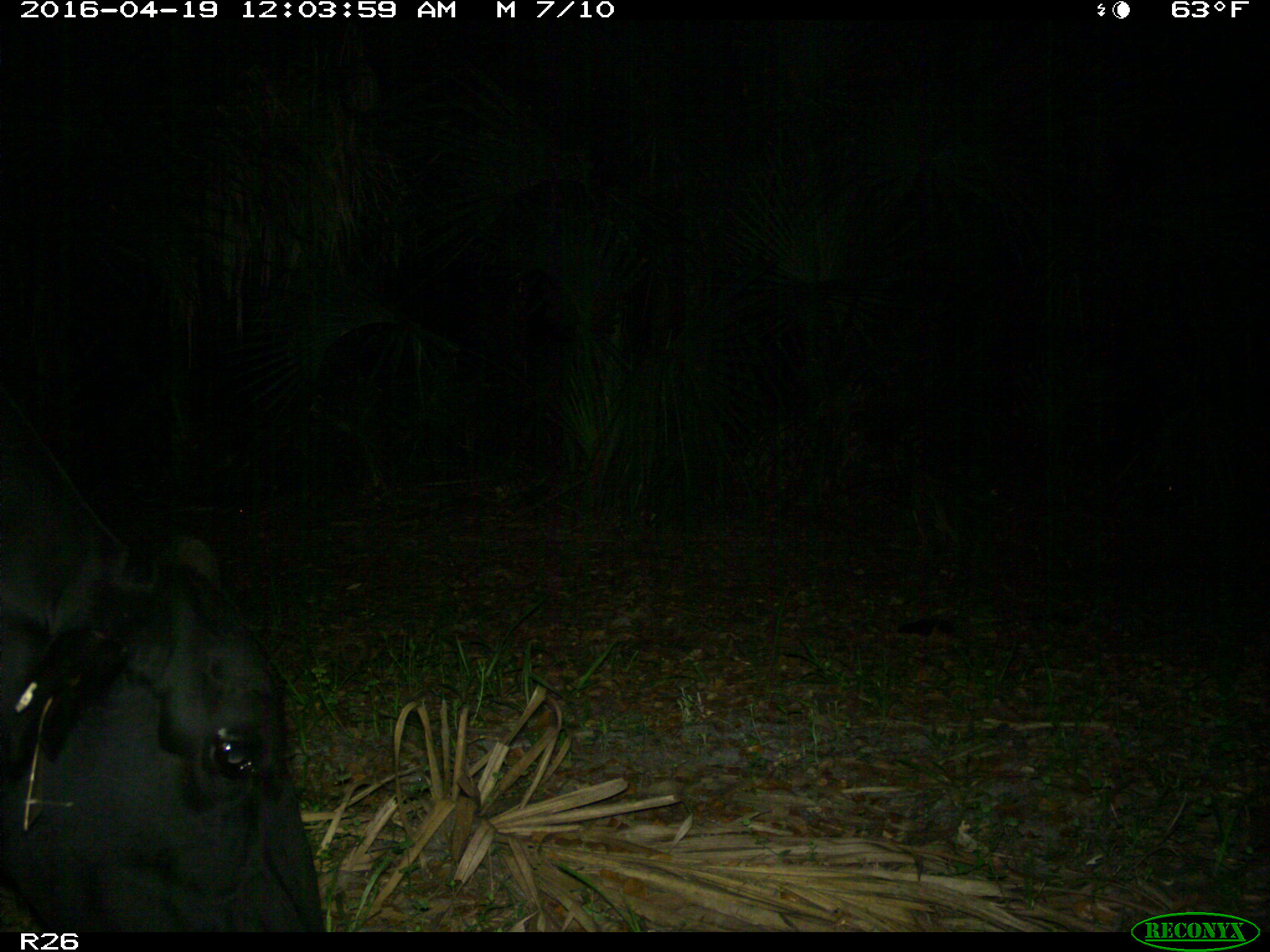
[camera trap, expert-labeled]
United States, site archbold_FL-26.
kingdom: Animalia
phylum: Chordata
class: Mammalia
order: Artiodactyla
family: Bovidae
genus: Bos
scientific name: Bos taurus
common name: domestic cow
Bos taurus (domestic cow).